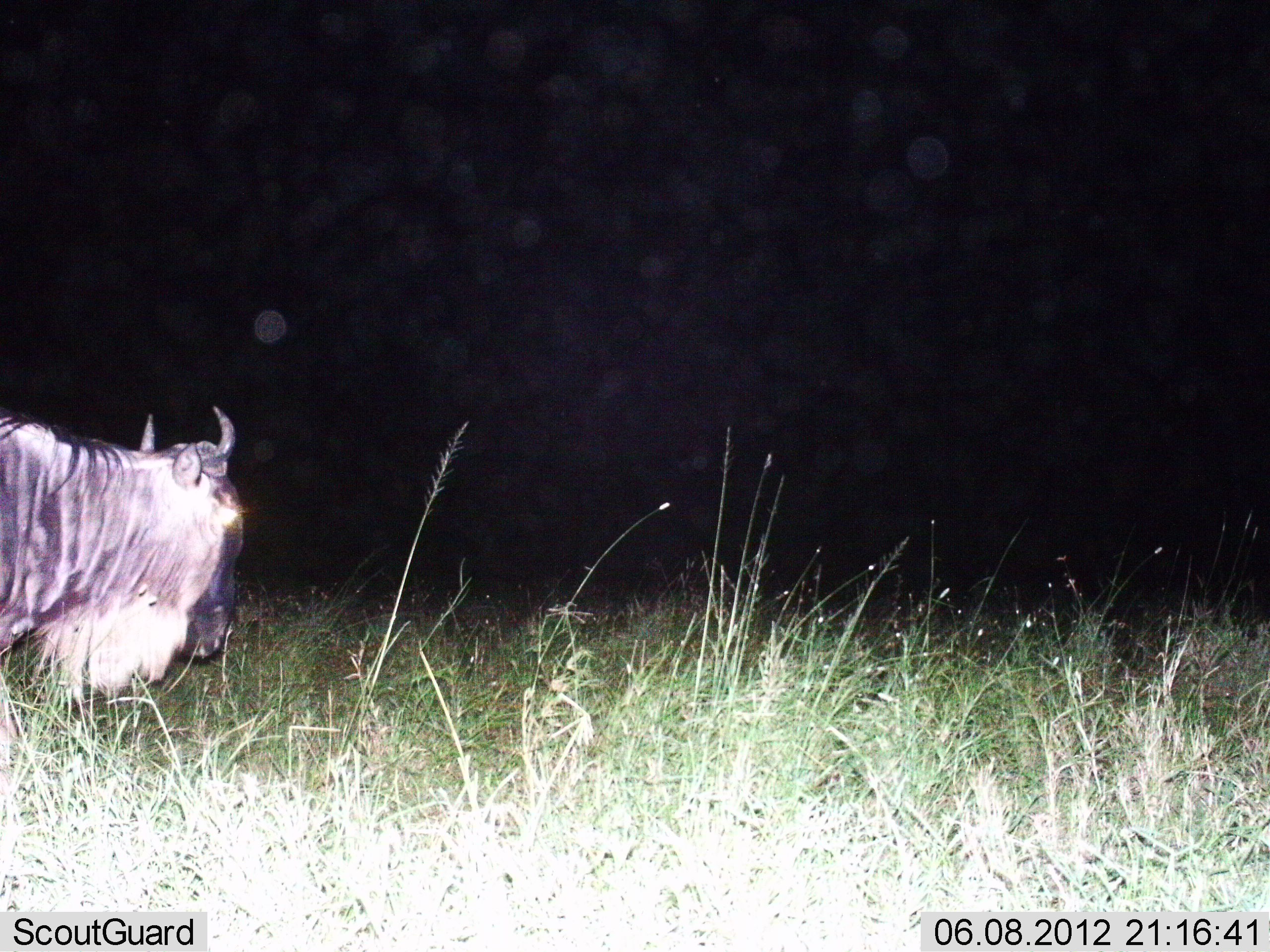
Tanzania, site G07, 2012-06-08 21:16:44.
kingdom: Animalia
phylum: Chordata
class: Mammalia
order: Artiodactyla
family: Bovidae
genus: Connochaetes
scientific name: Connochaetes taurinus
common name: blue wildebeest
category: wildebeest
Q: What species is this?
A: Wildebeest (blue wildebeest) (Connochaetes taurinus).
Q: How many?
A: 1.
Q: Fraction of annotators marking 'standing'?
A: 30%.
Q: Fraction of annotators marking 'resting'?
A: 0%.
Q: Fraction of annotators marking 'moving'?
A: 70%.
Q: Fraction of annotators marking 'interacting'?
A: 0%.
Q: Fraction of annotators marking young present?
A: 0%.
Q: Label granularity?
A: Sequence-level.